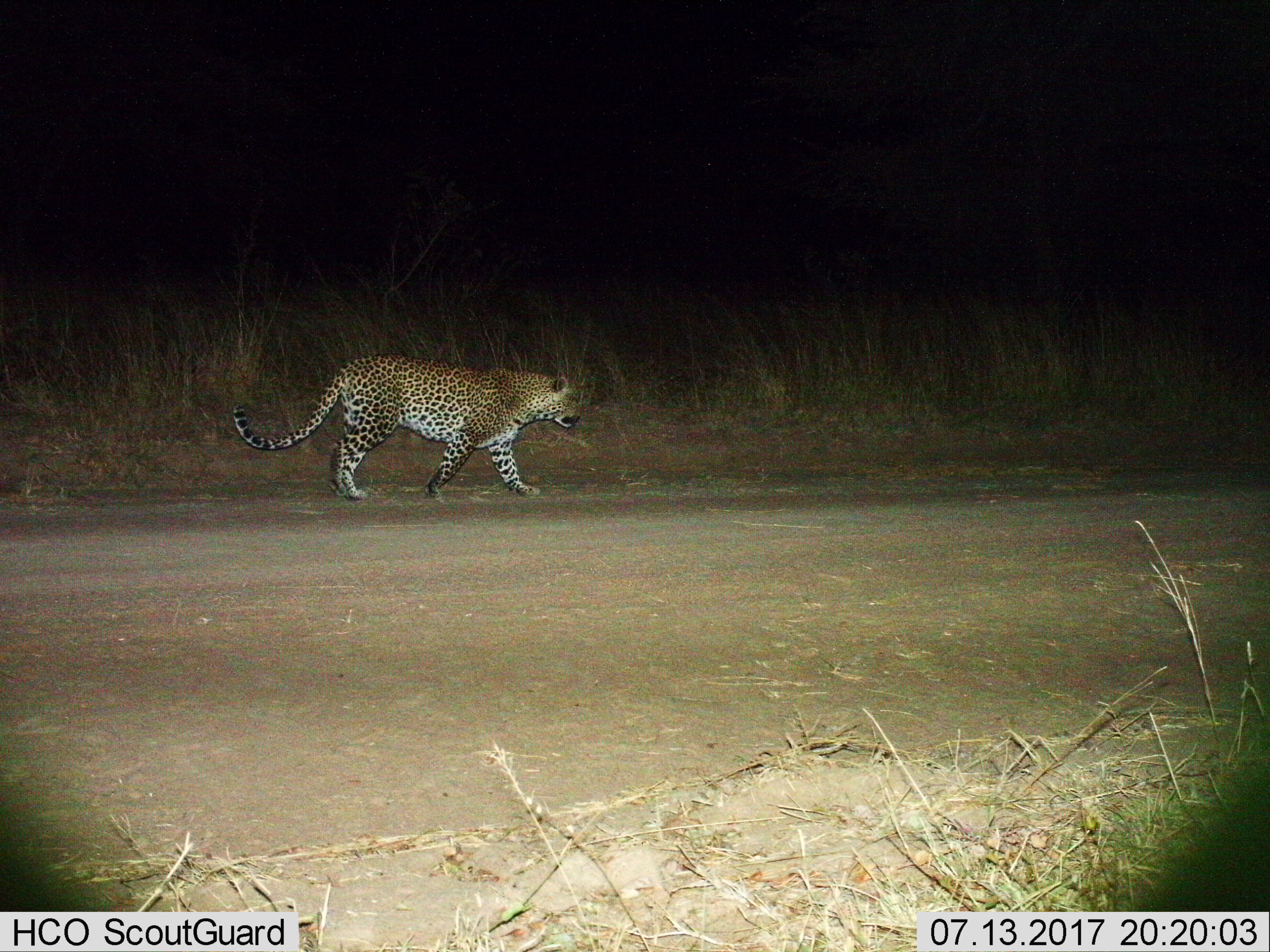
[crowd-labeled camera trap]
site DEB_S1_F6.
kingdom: Animalia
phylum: Chordata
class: Mammalia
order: Carnivora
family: Felidae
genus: Panthera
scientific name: Panthera pardus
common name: leopard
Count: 1.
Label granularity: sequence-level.